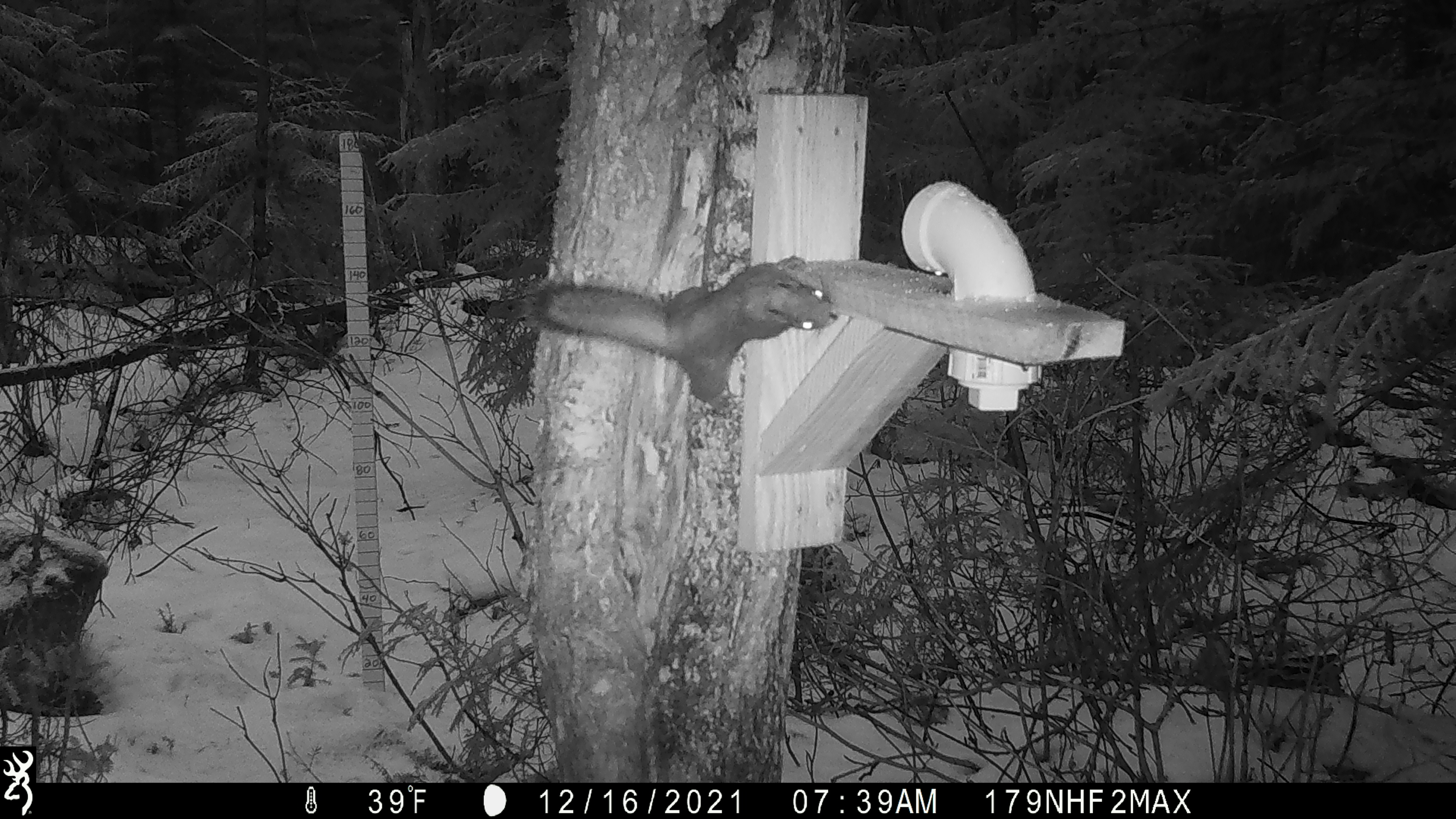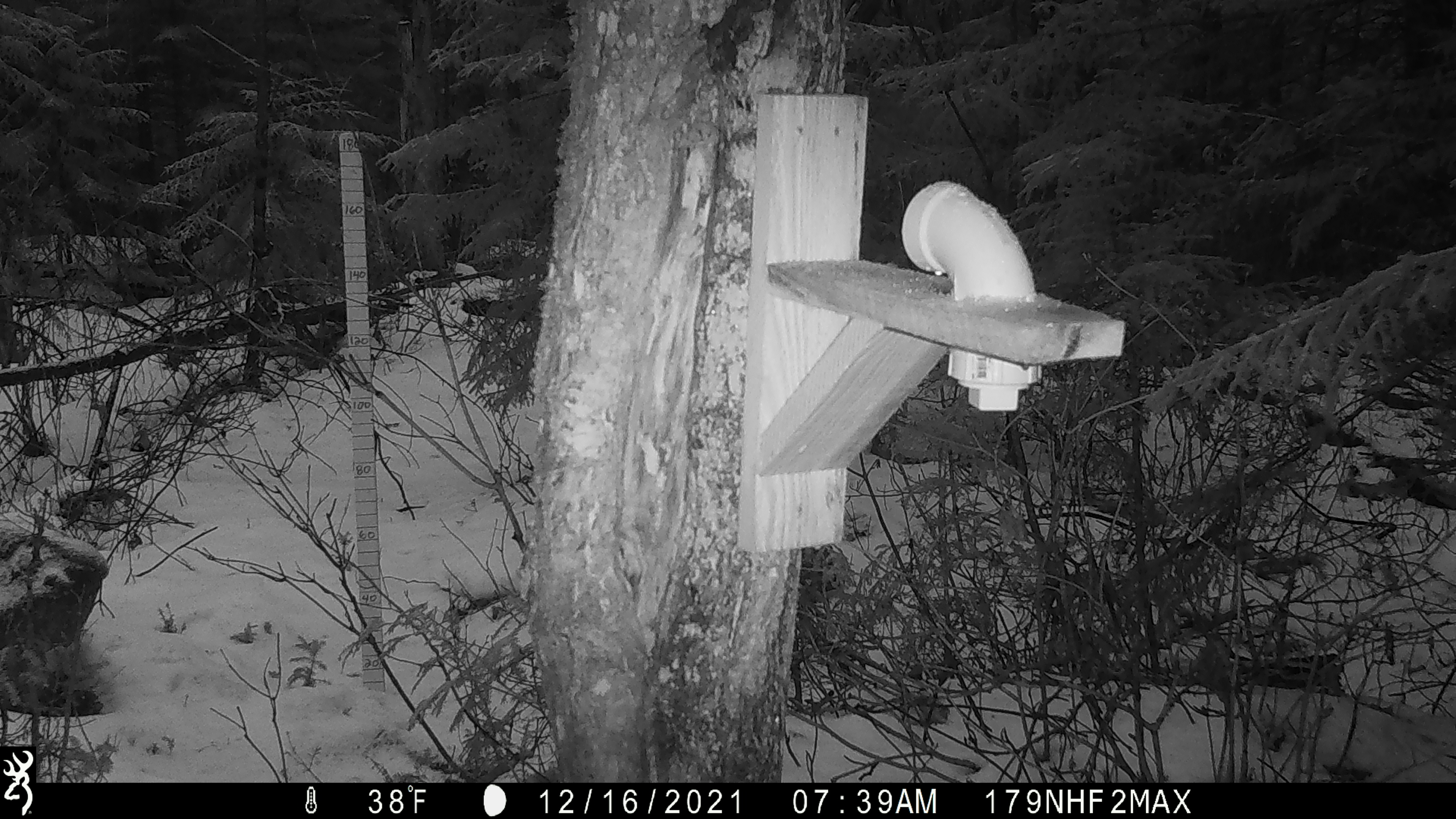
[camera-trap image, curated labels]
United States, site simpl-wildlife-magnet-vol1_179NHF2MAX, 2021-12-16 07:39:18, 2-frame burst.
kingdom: Animalia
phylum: Chordata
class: Mammalia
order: Rodentia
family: Sciuridae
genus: Tamiasciurus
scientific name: Tamiasciurus hudsonicus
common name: red squirrel